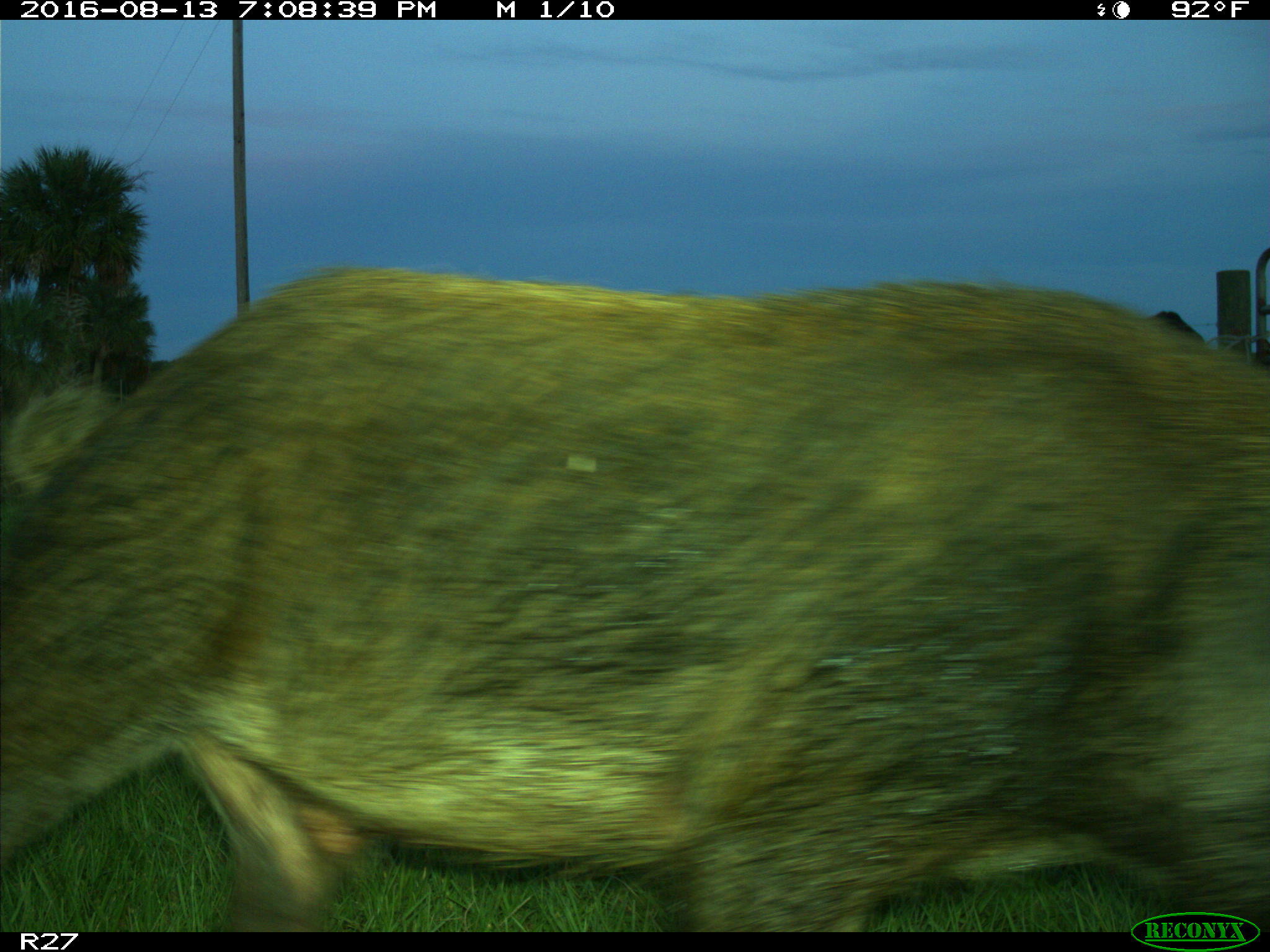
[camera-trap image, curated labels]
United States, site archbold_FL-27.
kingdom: Animalia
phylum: Chordata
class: Mammalia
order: Artiodactyla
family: Suidae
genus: Sus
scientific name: Sus scrofa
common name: wild boar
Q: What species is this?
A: Sus scrofa (wild boar).